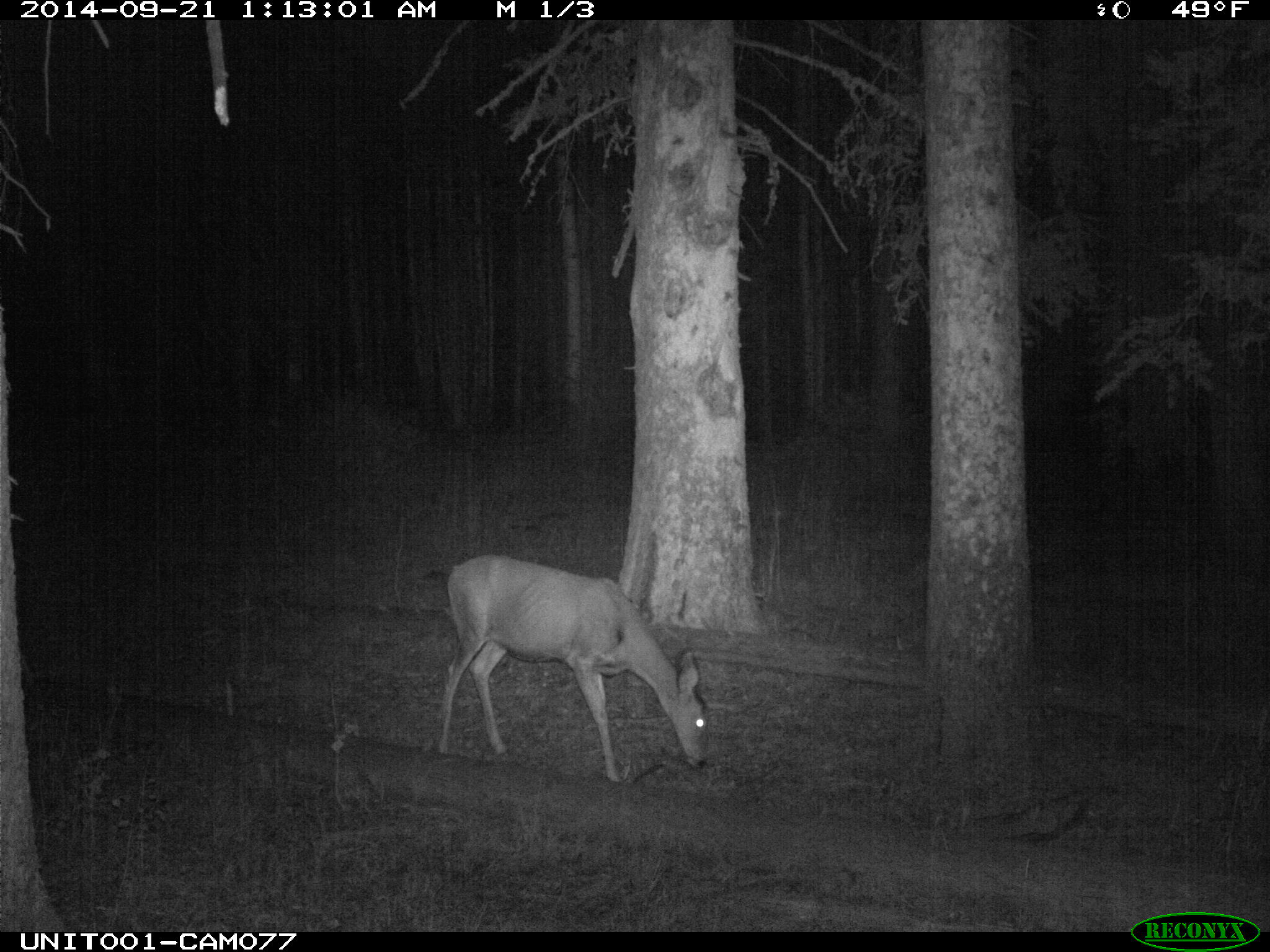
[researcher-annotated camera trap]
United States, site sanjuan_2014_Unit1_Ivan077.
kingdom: Animalia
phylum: Chordata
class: Mammalia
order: Artiodactyla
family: Cervidae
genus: Odocoileus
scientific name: Odocoileus hemionus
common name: mule deer